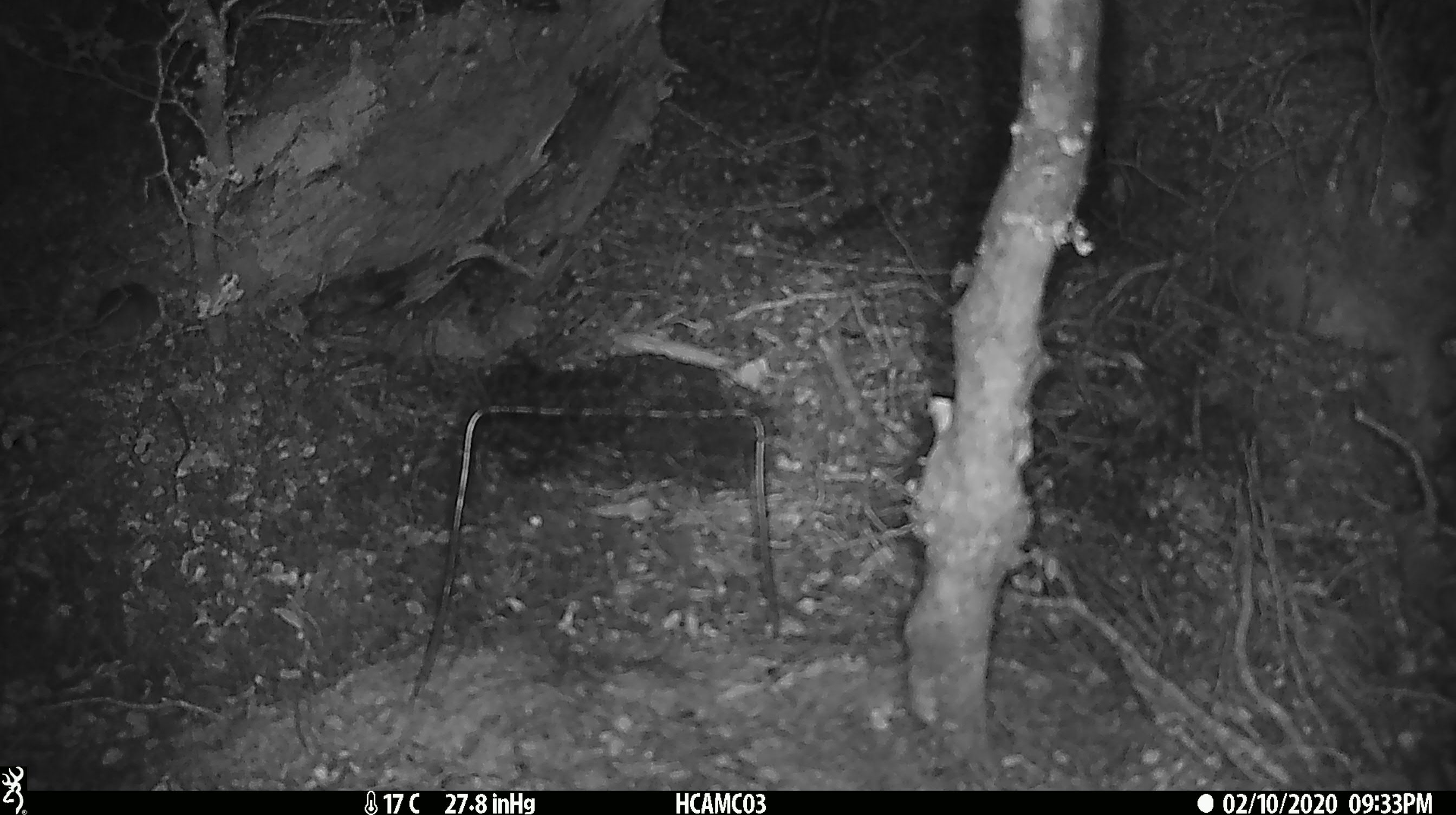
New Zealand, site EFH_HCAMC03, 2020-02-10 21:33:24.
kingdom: Animalia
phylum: Chordata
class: Mammalia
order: Rodentia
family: Muridae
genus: Mus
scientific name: Mus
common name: mouse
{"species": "mouse (Mus)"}